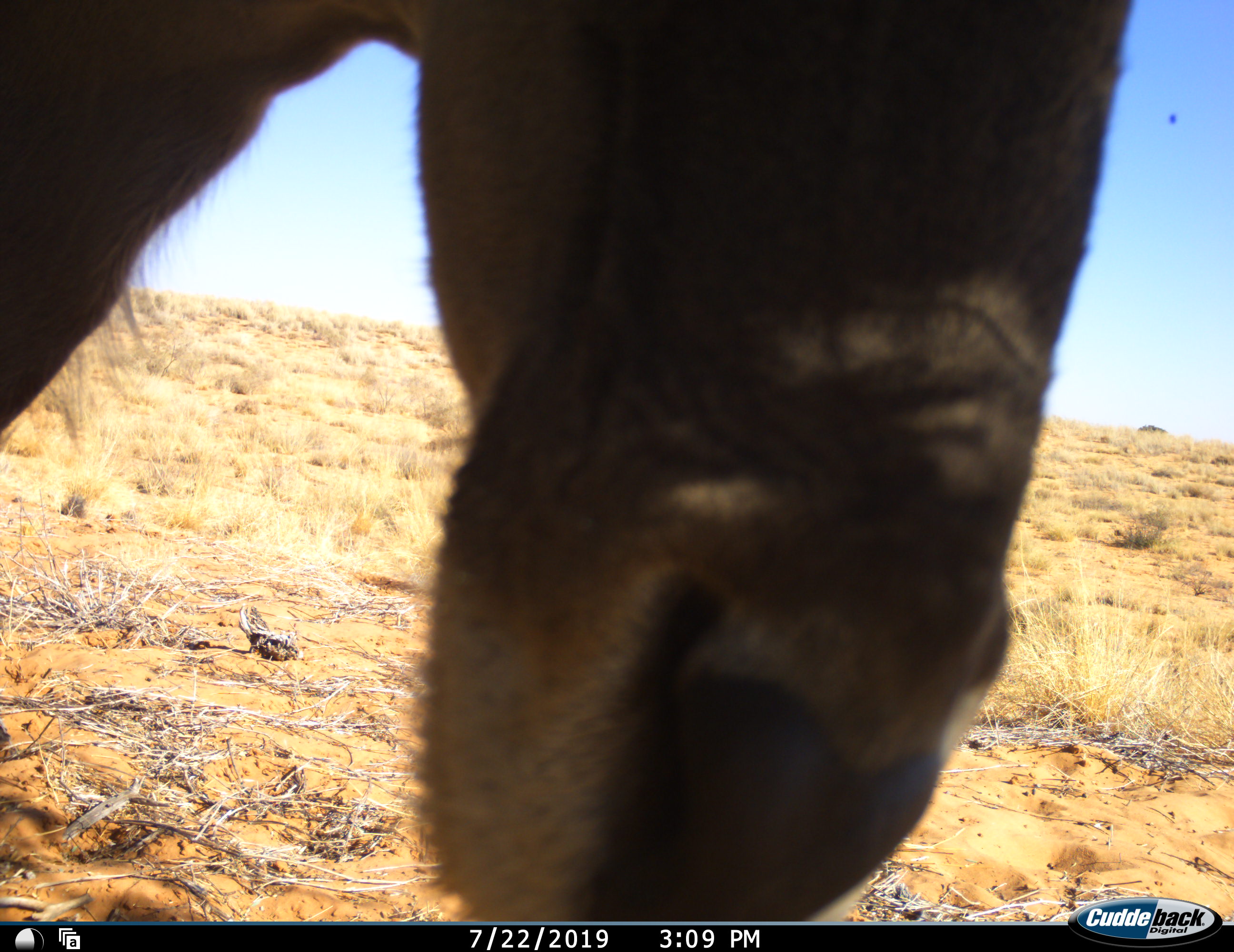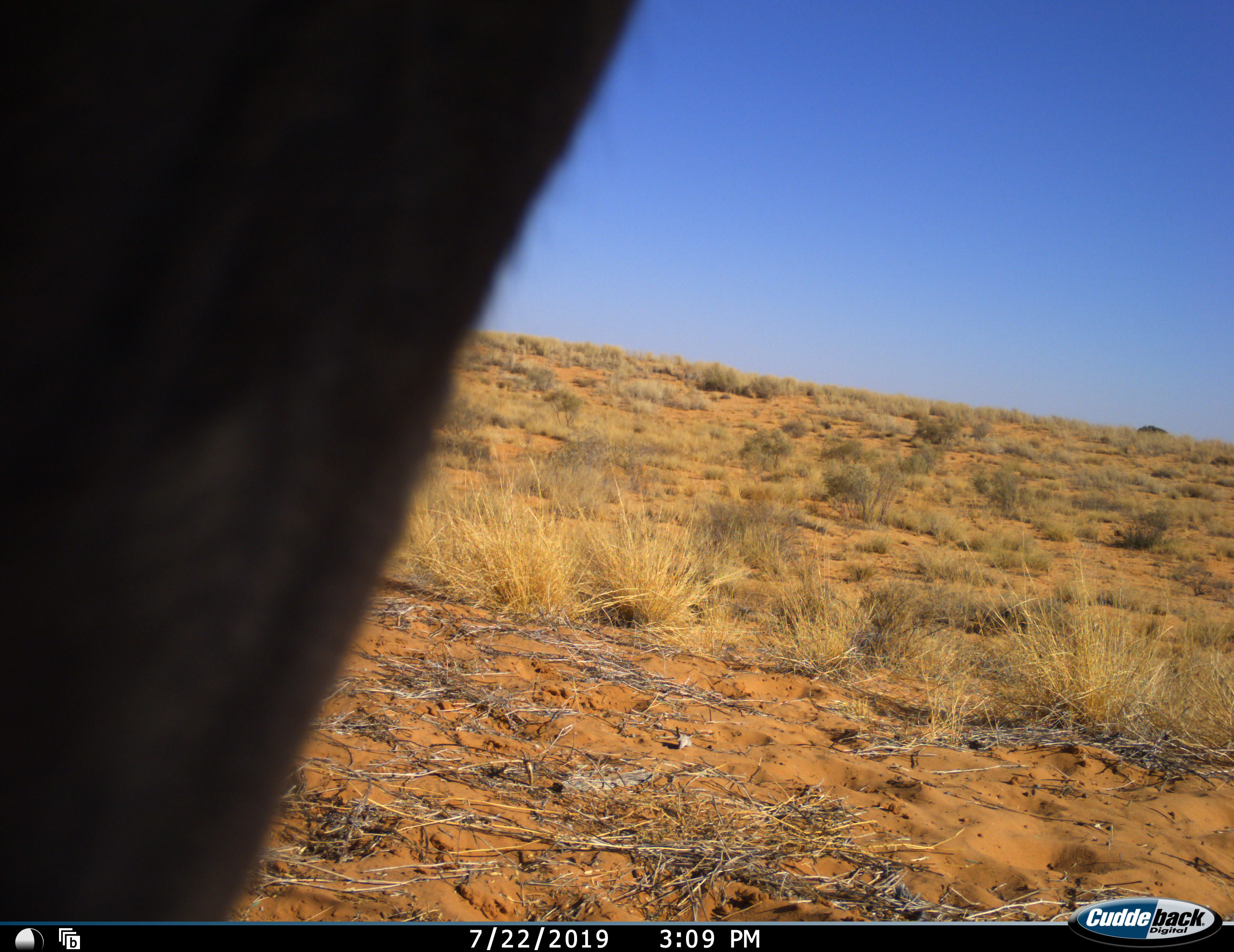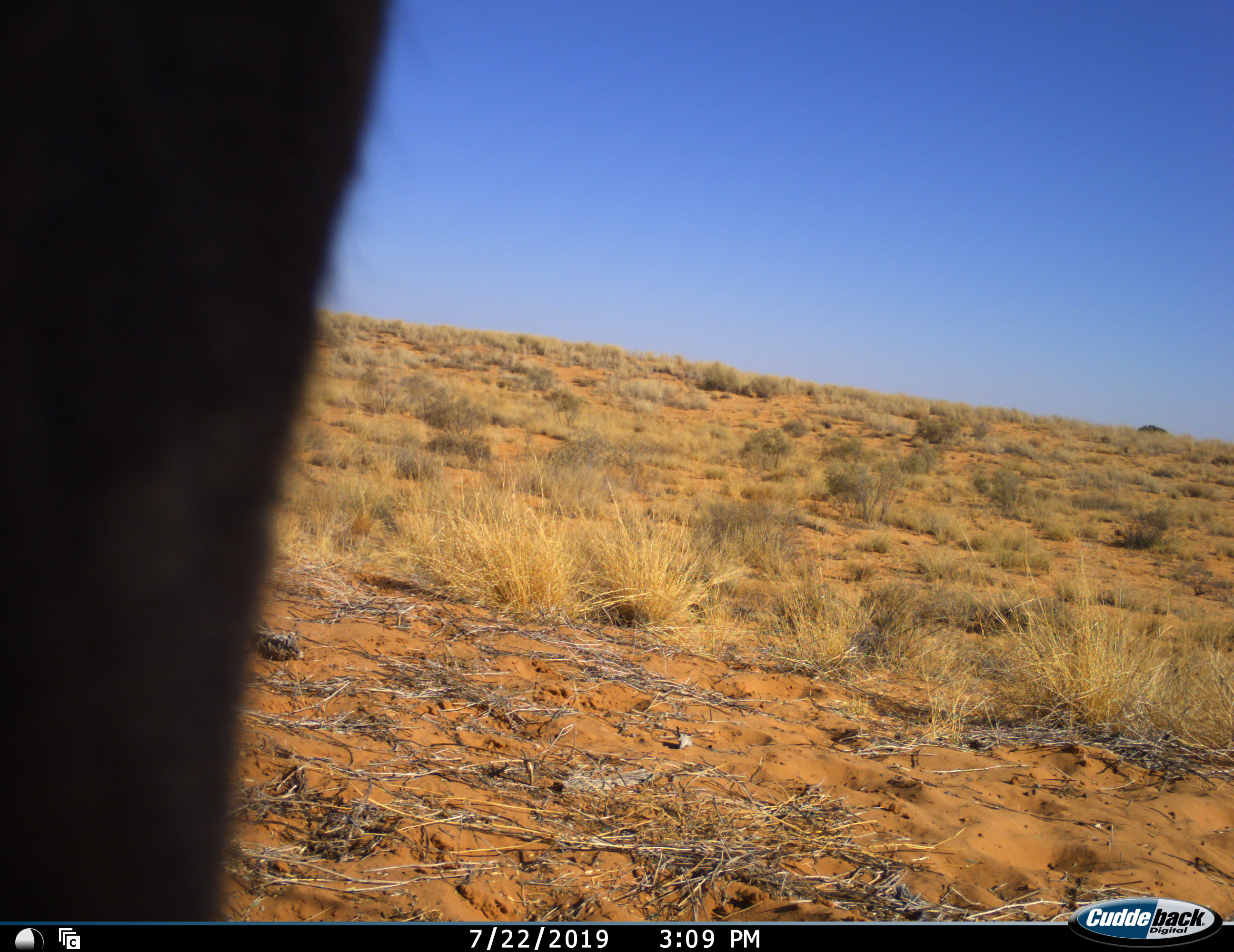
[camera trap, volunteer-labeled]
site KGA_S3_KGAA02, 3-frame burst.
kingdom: Animalia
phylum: Chordata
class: Mammalia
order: Artiodactyla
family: Bovidae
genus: Alcelaphus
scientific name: Alcelaphus buselaphus caama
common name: red hartebeest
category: hartebeestred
Hartebeestred (red hartebeest) (Alcelaphus buselaphus caama), count 1. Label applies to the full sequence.